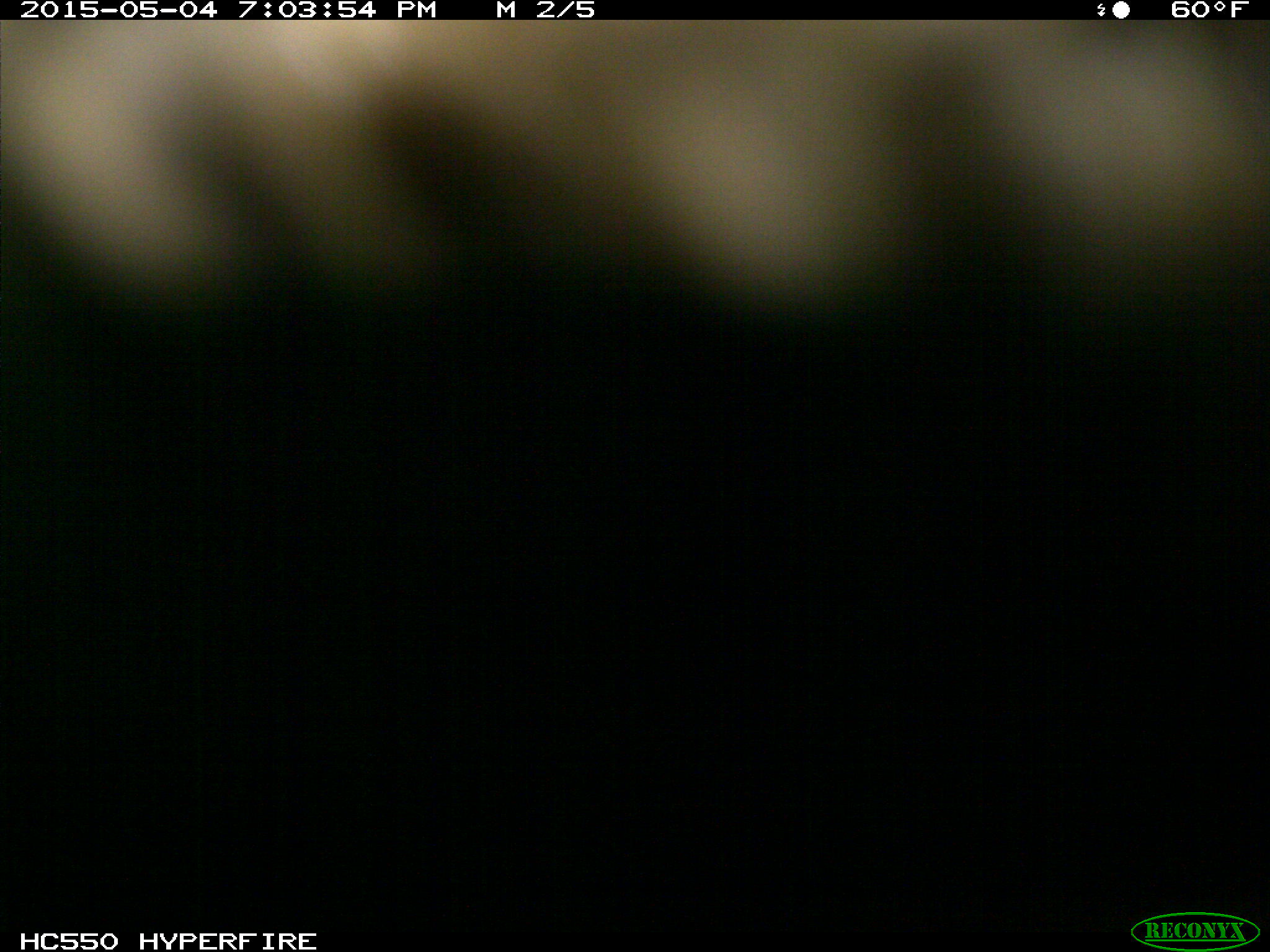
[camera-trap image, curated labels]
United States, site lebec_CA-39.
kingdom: Animalia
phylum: Chordata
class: Mammalia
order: Artiodactyla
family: Bovidae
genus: Bos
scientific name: Bos taurus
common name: domestic cow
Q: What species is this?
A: Bos taurus (domestic cow).